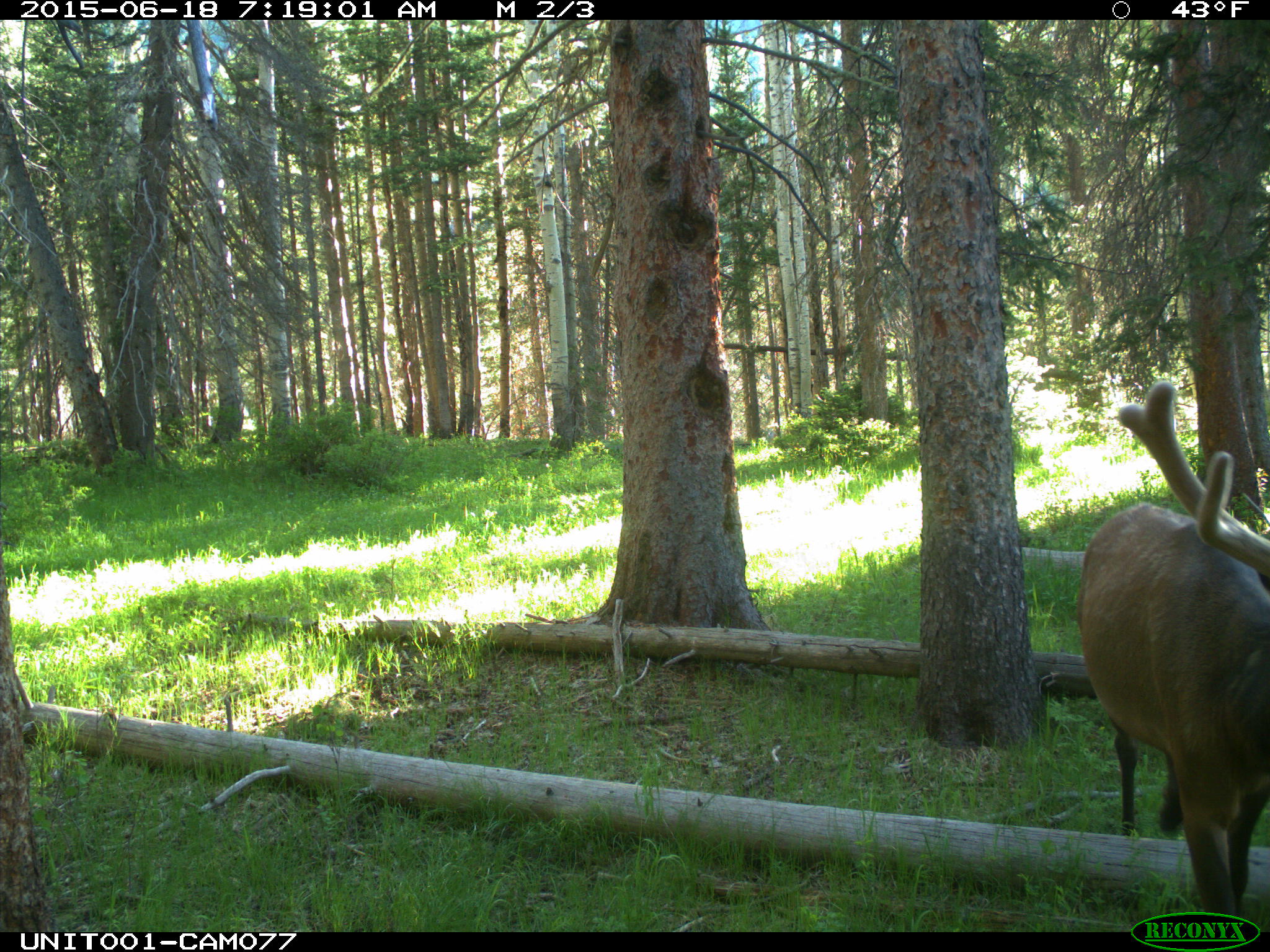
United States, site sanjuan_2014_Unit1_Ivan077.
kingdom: Animalia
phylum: Chordata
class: Mammalia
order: Artiodactyla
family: Cervidae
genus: Cervus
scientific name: Cervus elaphus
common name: red deer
Cervus elaphus (red deer).